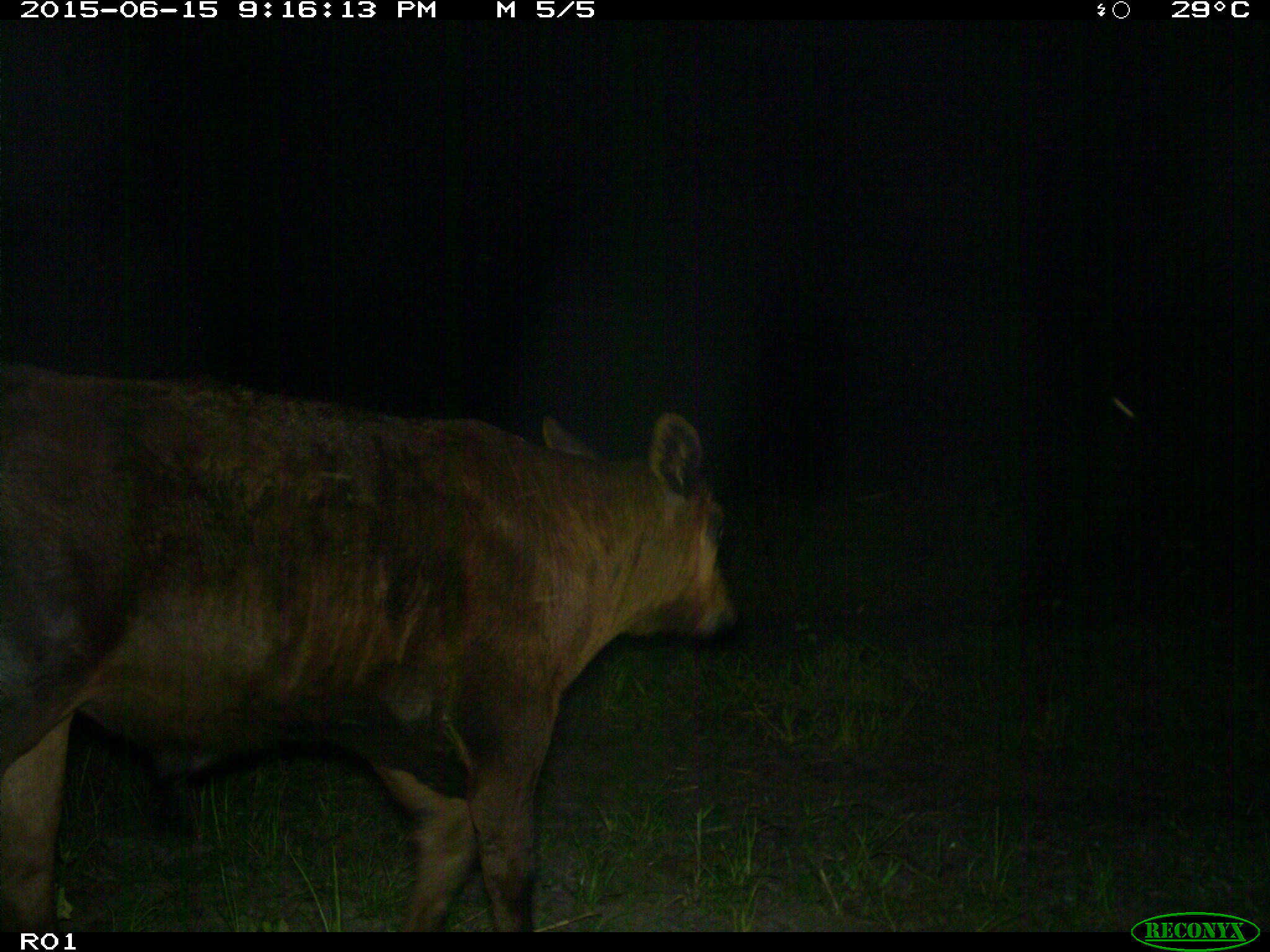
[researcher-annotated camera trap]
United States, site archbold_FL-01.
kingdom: Animalia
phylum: Chordata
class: Mammalia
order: Artiodactyla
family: Bovidae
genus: Bos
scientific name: Bos taurus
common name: domestic cow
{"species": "Bos taurus (domestic cow)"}